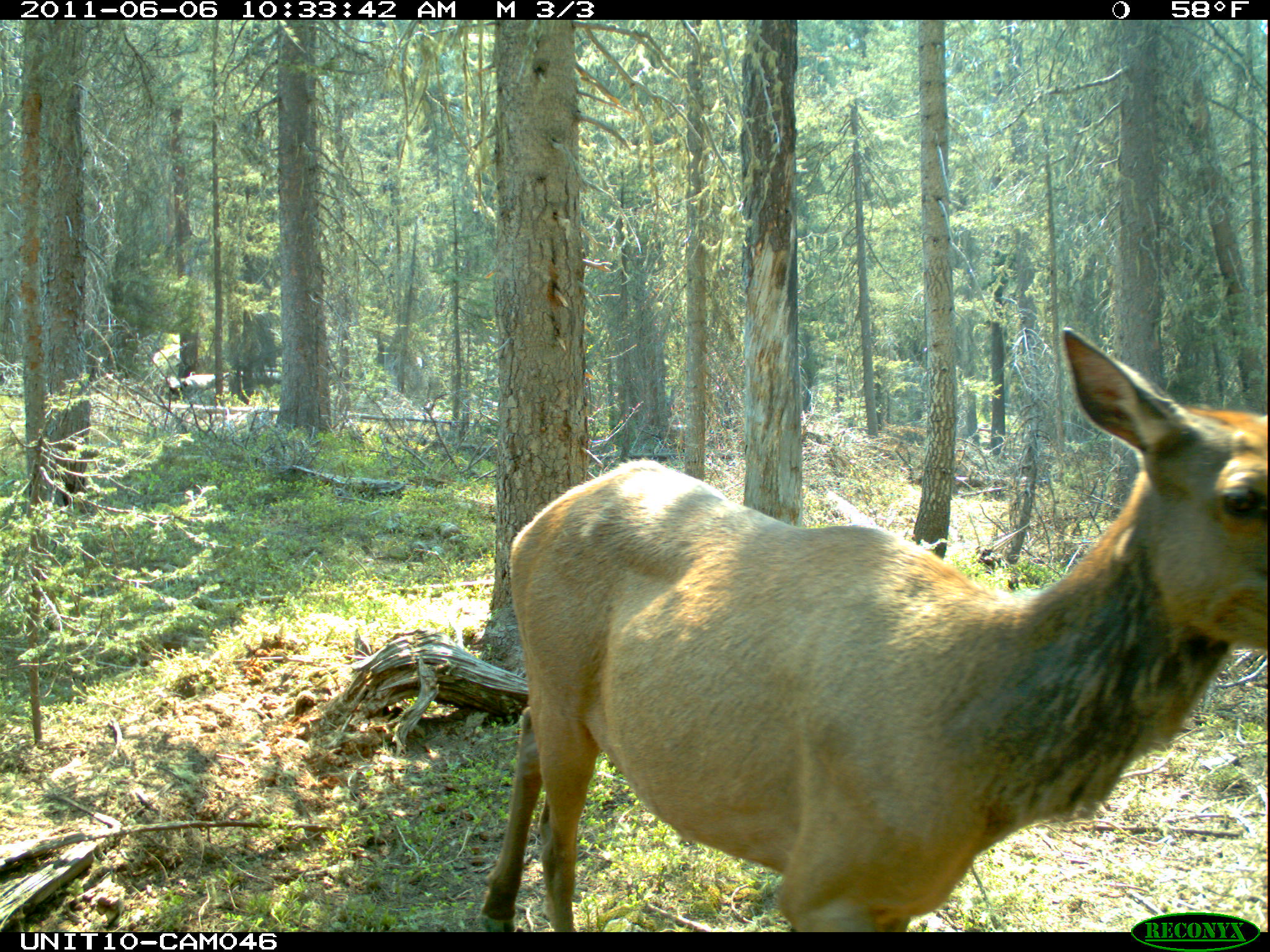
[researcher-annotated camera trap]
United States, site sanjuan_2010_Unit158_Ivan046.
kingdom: Animalia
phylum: Chordata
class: Mammalia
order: Artiodactyla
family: Cervidae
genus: Cervus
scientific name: Cervus elaphus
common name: red deer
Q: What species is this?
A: Cervus elaphus (red deer).